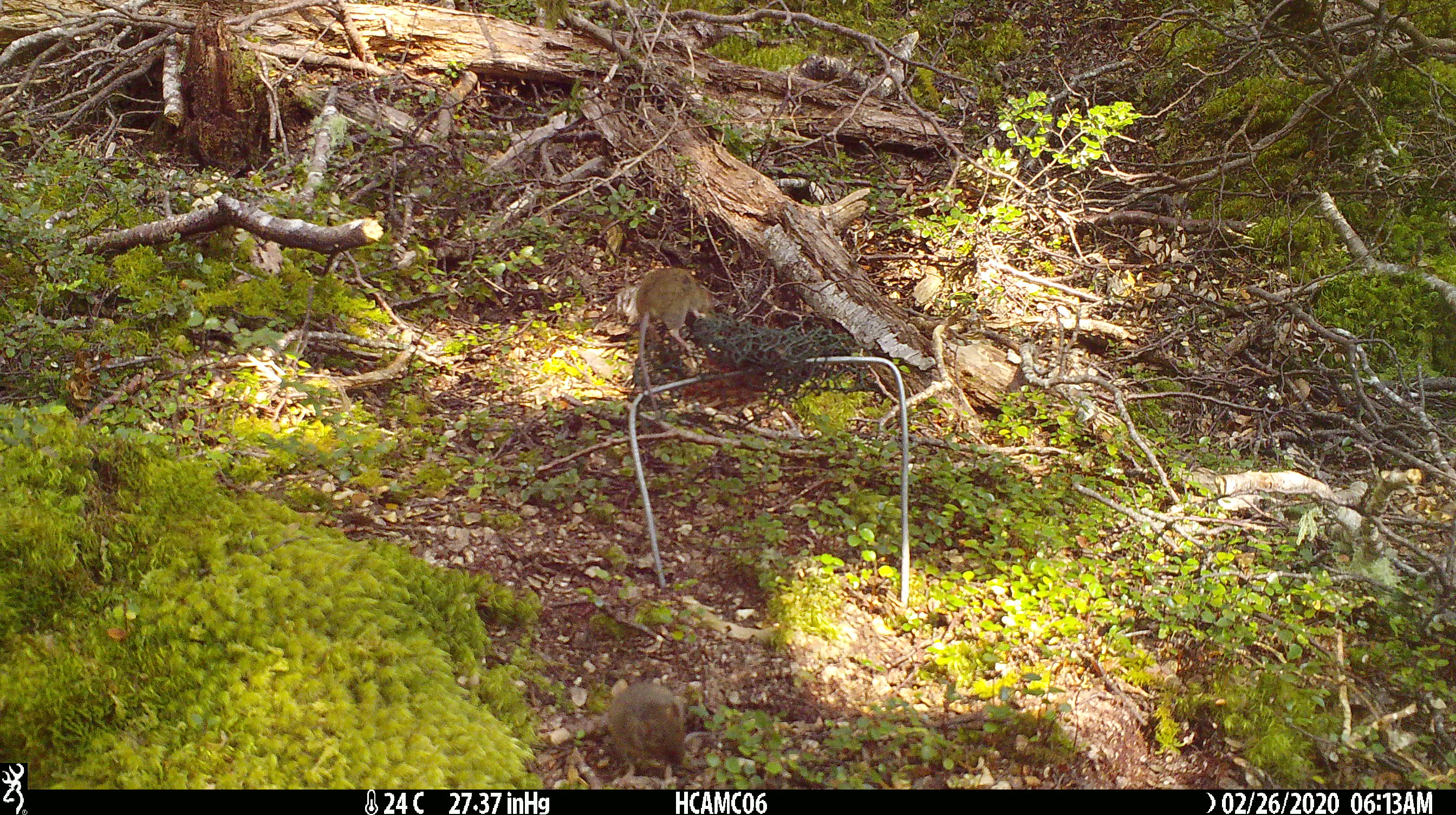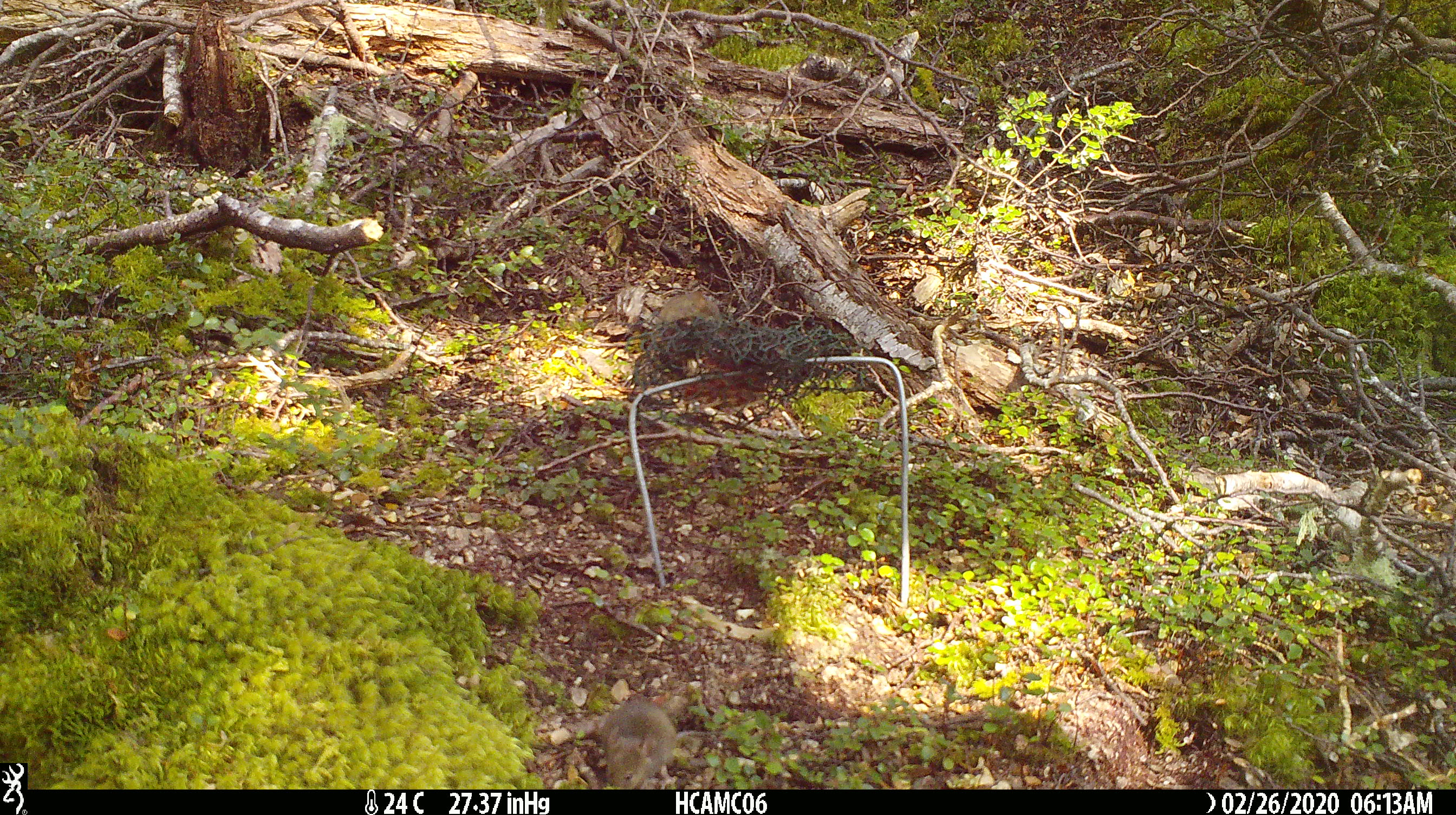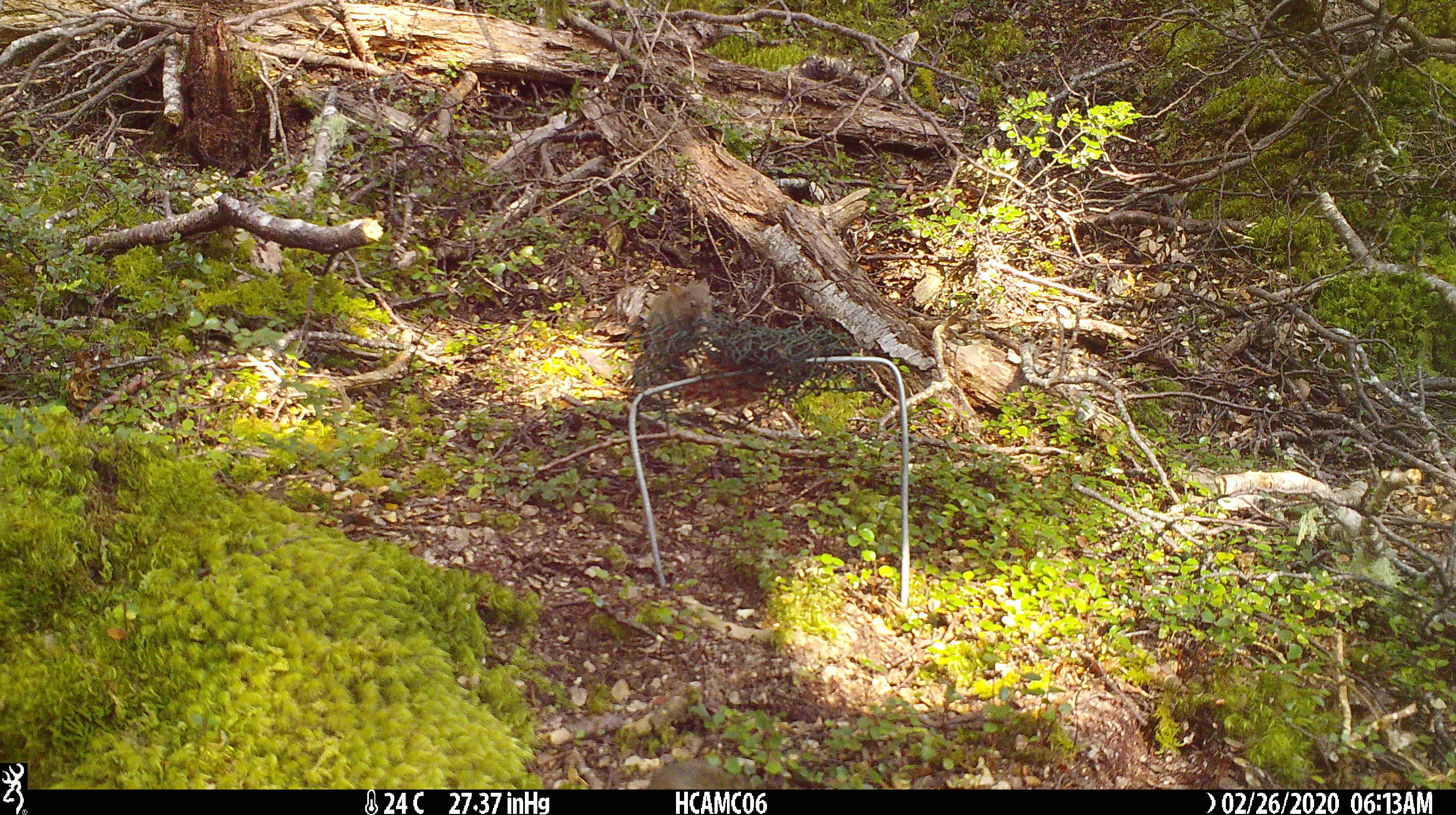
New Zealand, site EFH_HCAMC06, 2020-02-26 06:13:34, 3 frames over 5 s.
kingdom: Animalia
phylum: Chordata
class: Mammalia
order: Rodentia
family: Muridae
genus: Mus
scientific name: Mus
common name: mouse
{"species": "mouse (Mus)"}